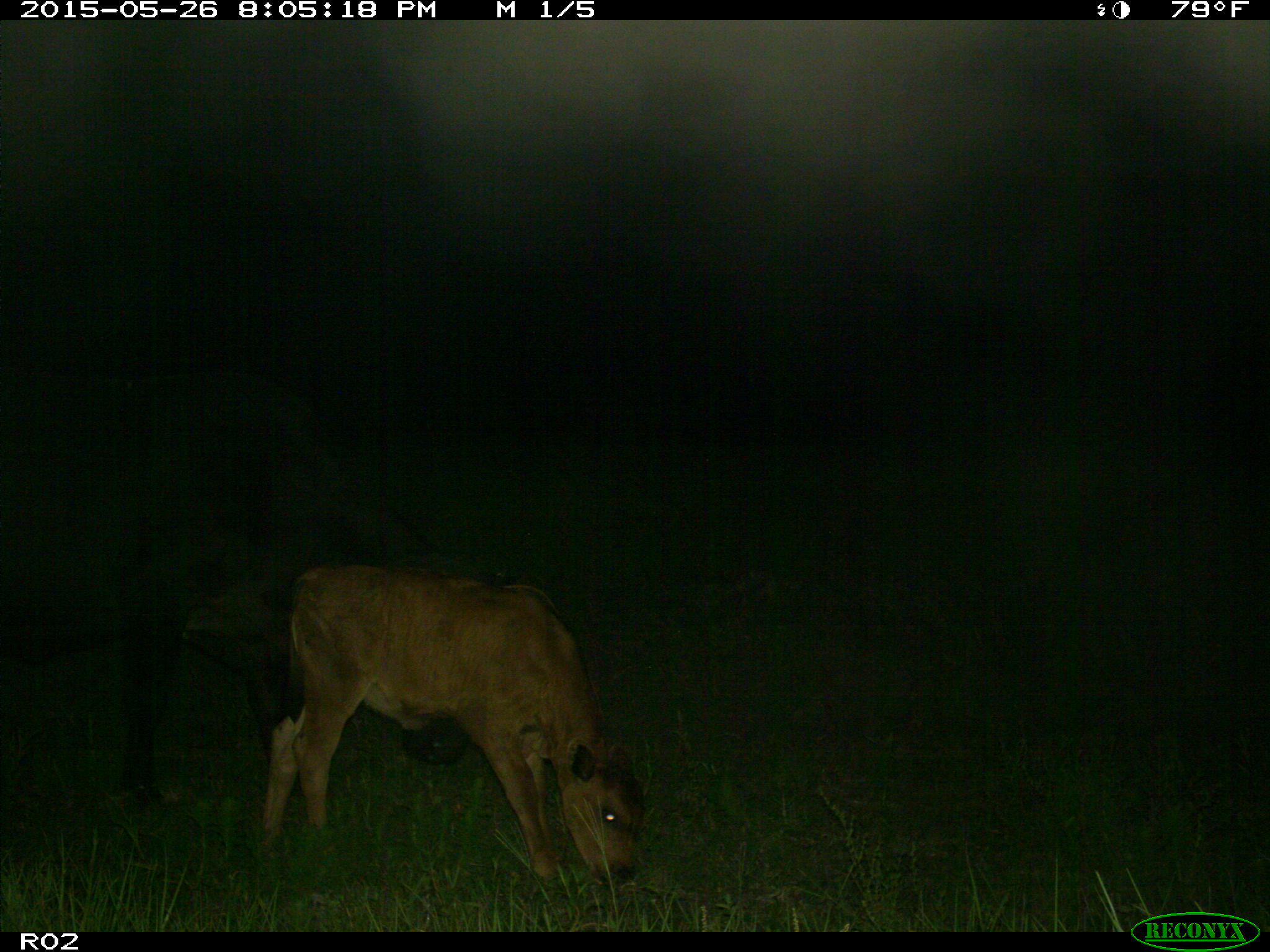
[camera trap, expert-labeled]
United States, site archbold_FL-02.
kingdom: Animalia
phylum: Chordata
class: Mammalia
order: Artiodactyla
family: Bovidae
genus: Bos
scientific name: Bos taurus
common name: domestic cow